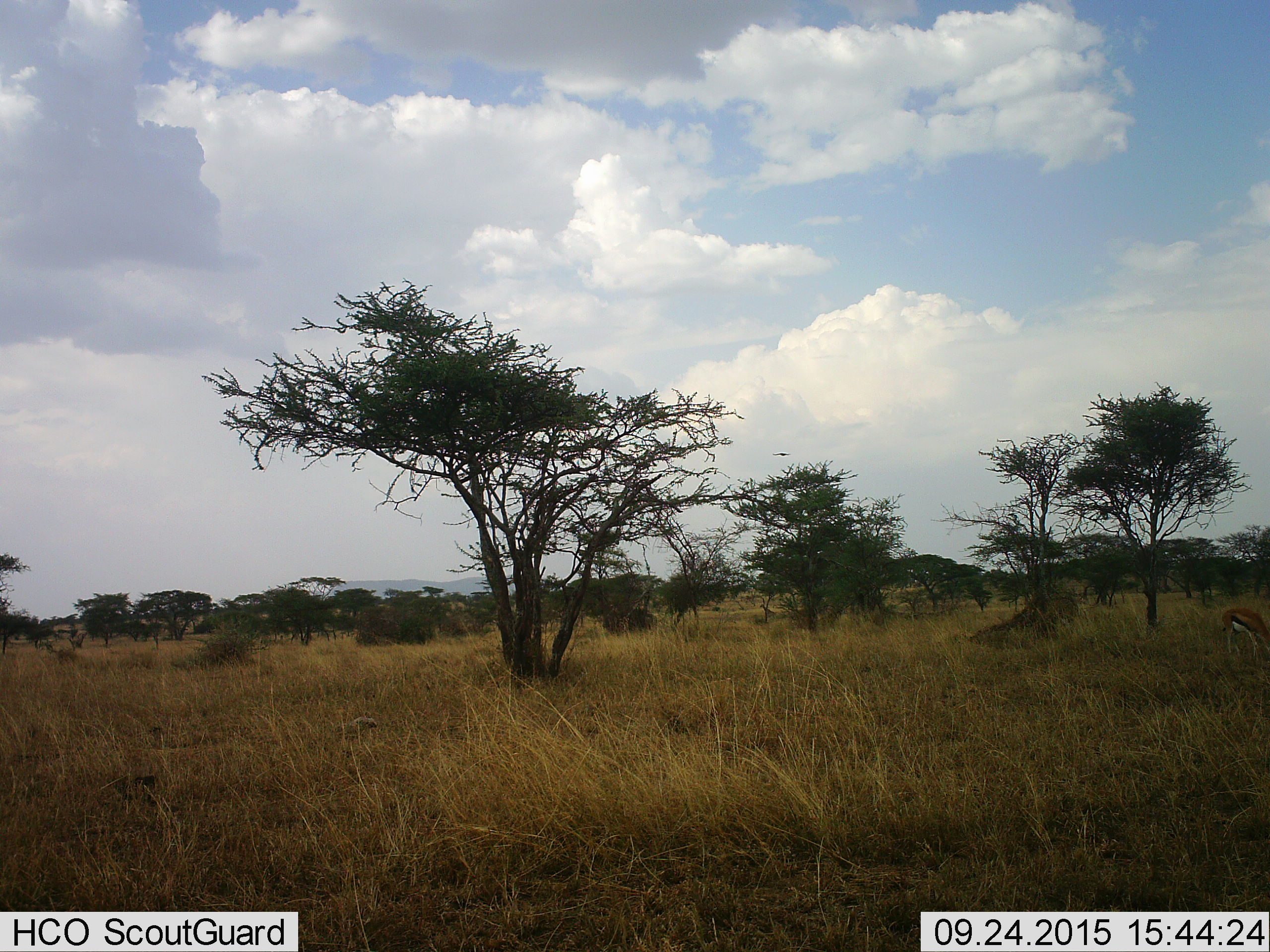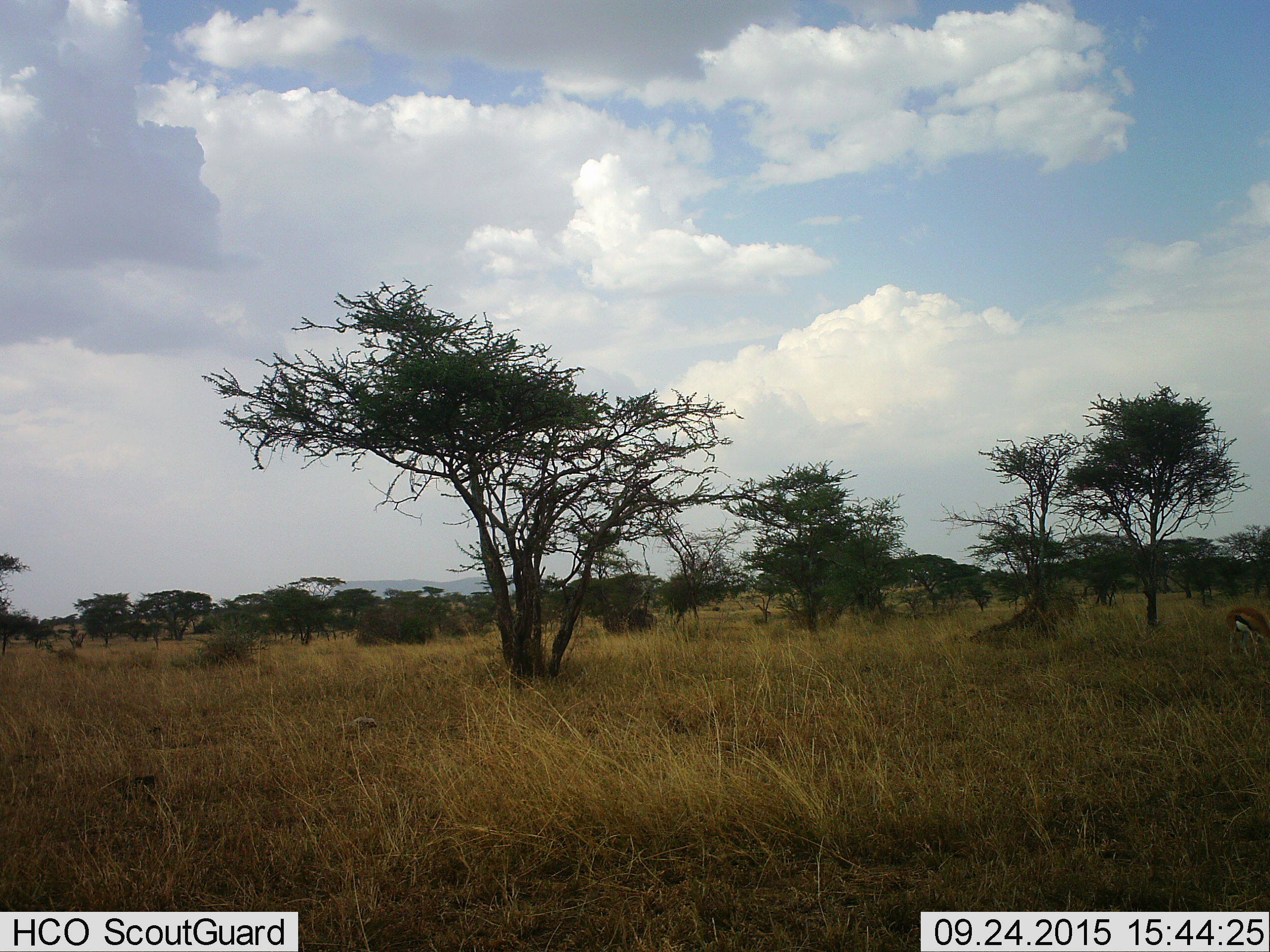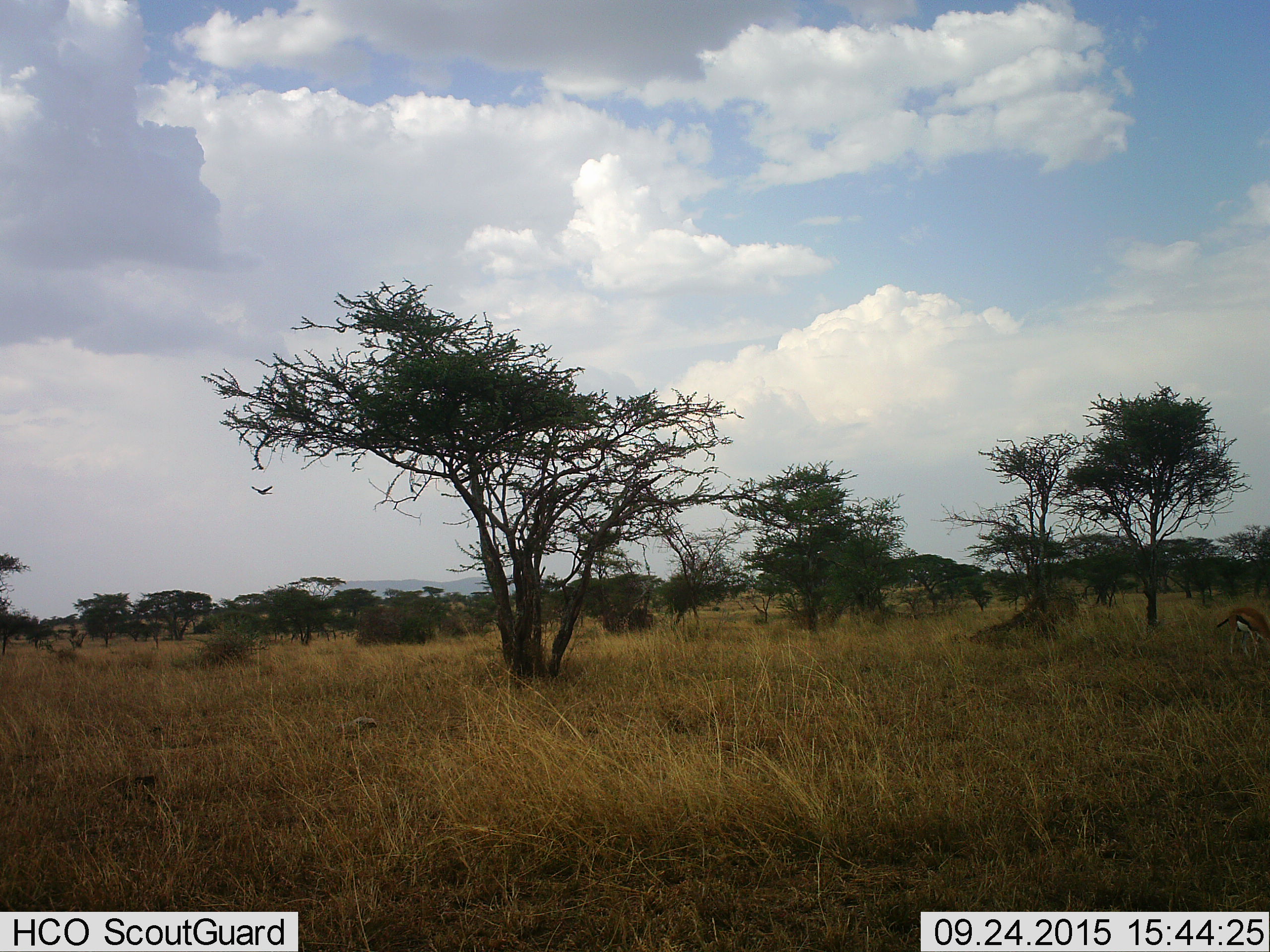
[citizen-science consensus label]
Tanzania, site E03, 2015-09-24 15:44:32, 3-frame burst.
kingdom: Animalia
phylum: Chordata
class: Mammalia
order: Artiodactyla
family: Bovidae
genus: Eudorcas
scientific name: Eudorcas thomsonii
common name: thomson's gazelle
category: gazellethomsons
Gazellethomsons (thomson's gazelle) (Eudorcas thomsonii), count 1. Behavior (volunteer vote fractions): standing 42%, resting 0%, moving 8%, interacting 0%. Young present (vote fraction): 0%. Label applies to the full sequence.